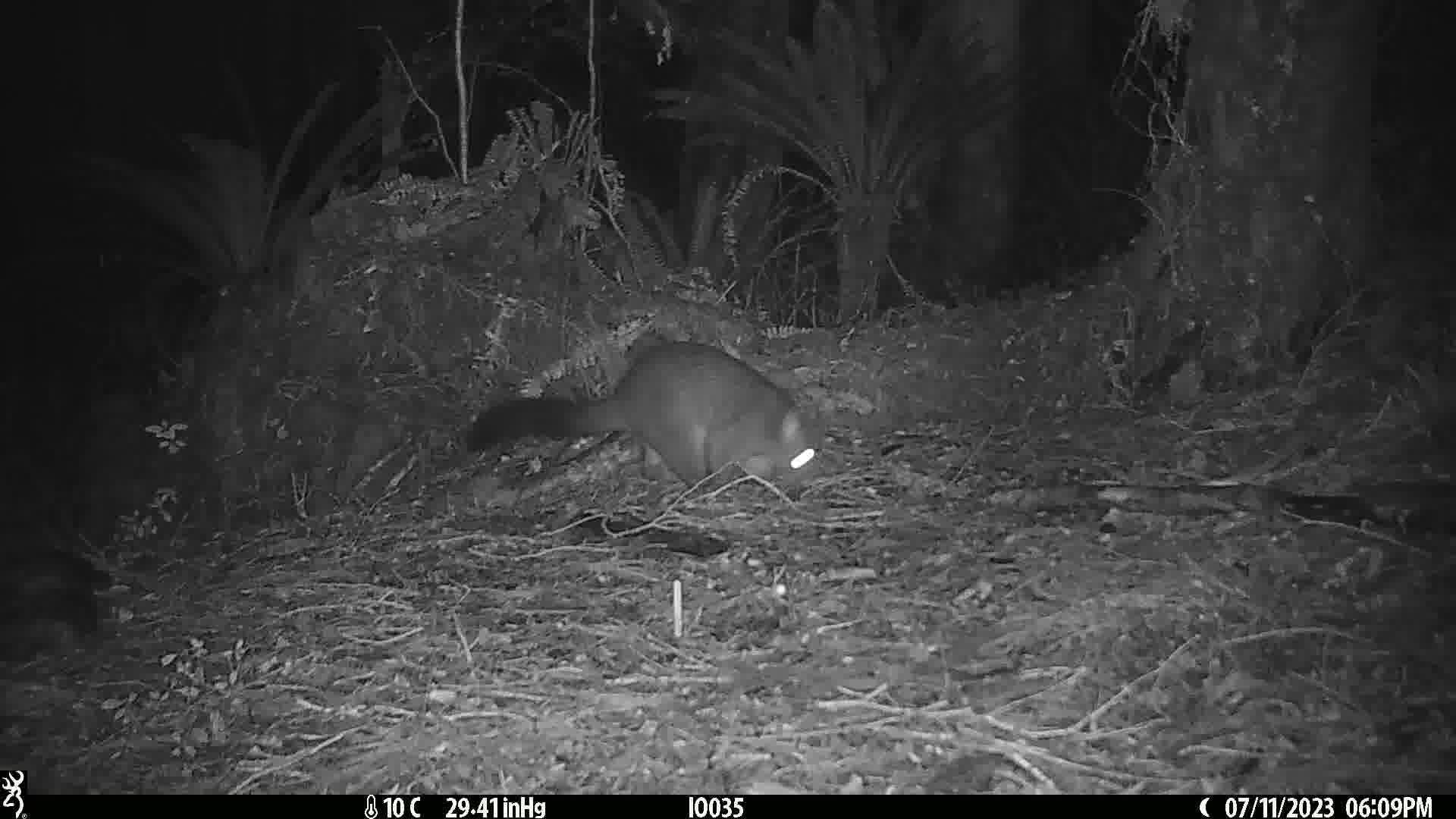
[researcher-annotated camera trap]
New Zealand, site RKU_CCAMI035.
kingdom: Animalia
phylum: Chordata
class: Mammalia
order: Diprotodontia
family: Phalangeridae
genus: Trichosurus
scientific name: Trichosurus vulpecula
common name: common brushtail possum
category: possum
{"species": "possum (common brushtail possum) (Trichosurus vulpecula)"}